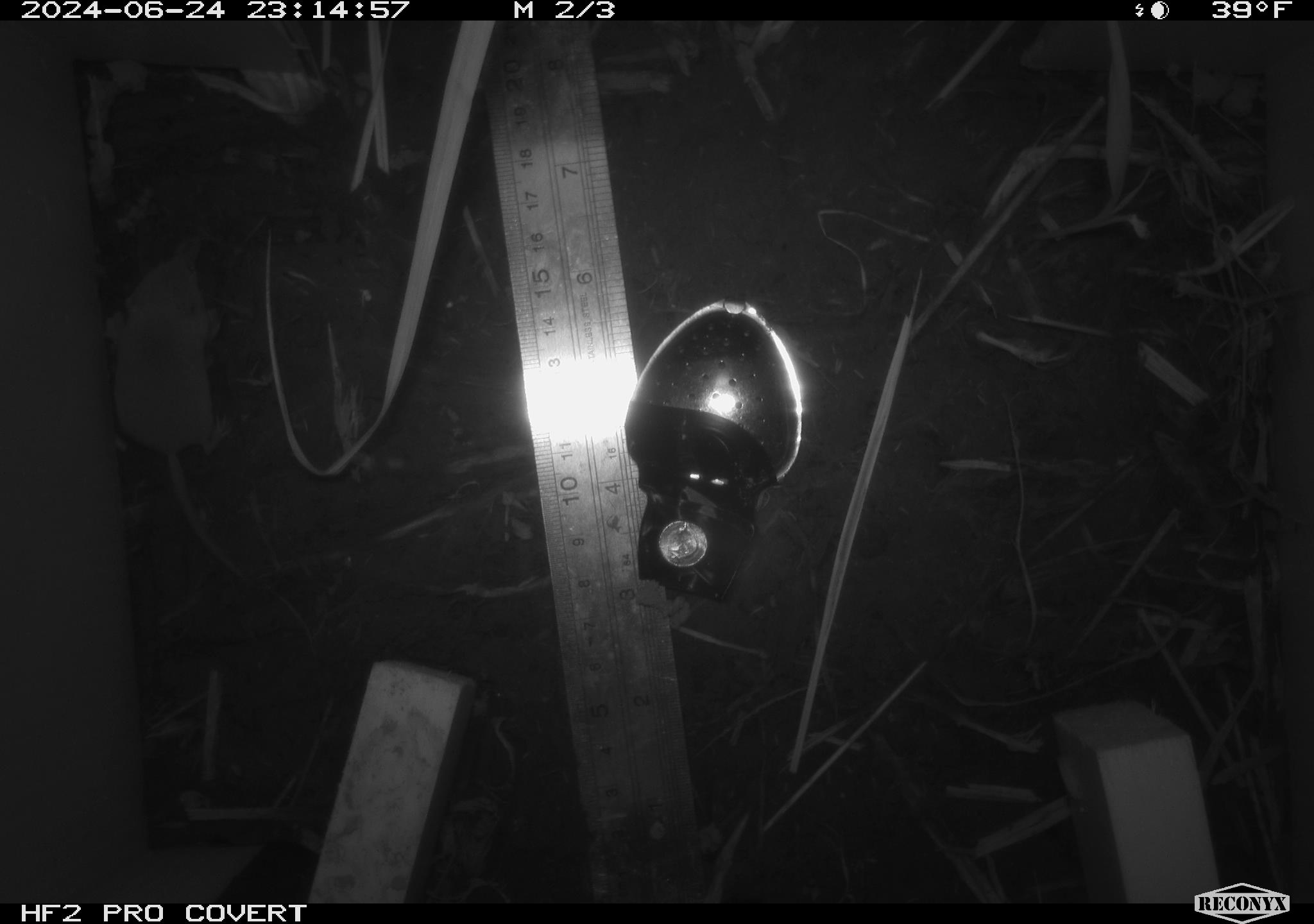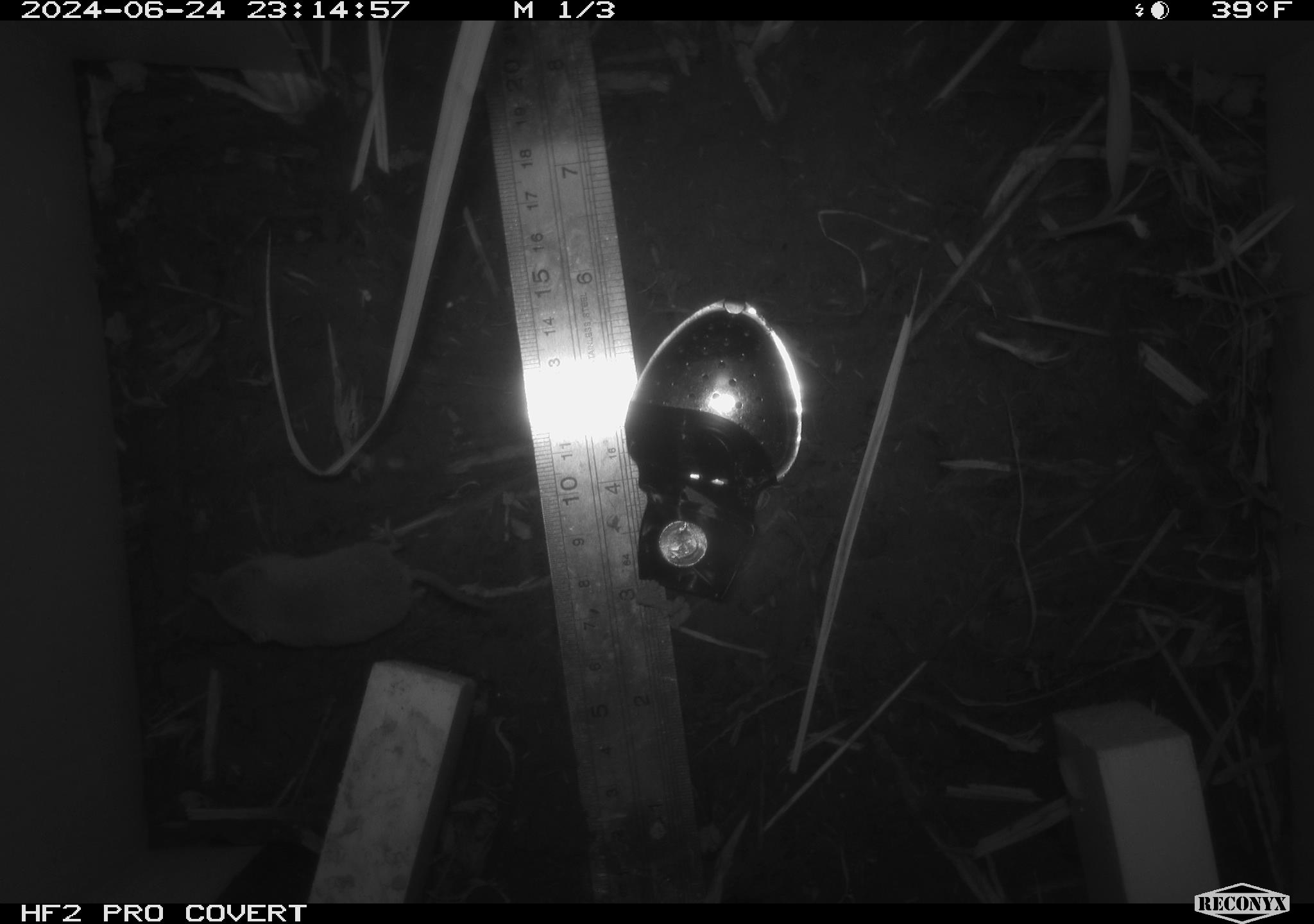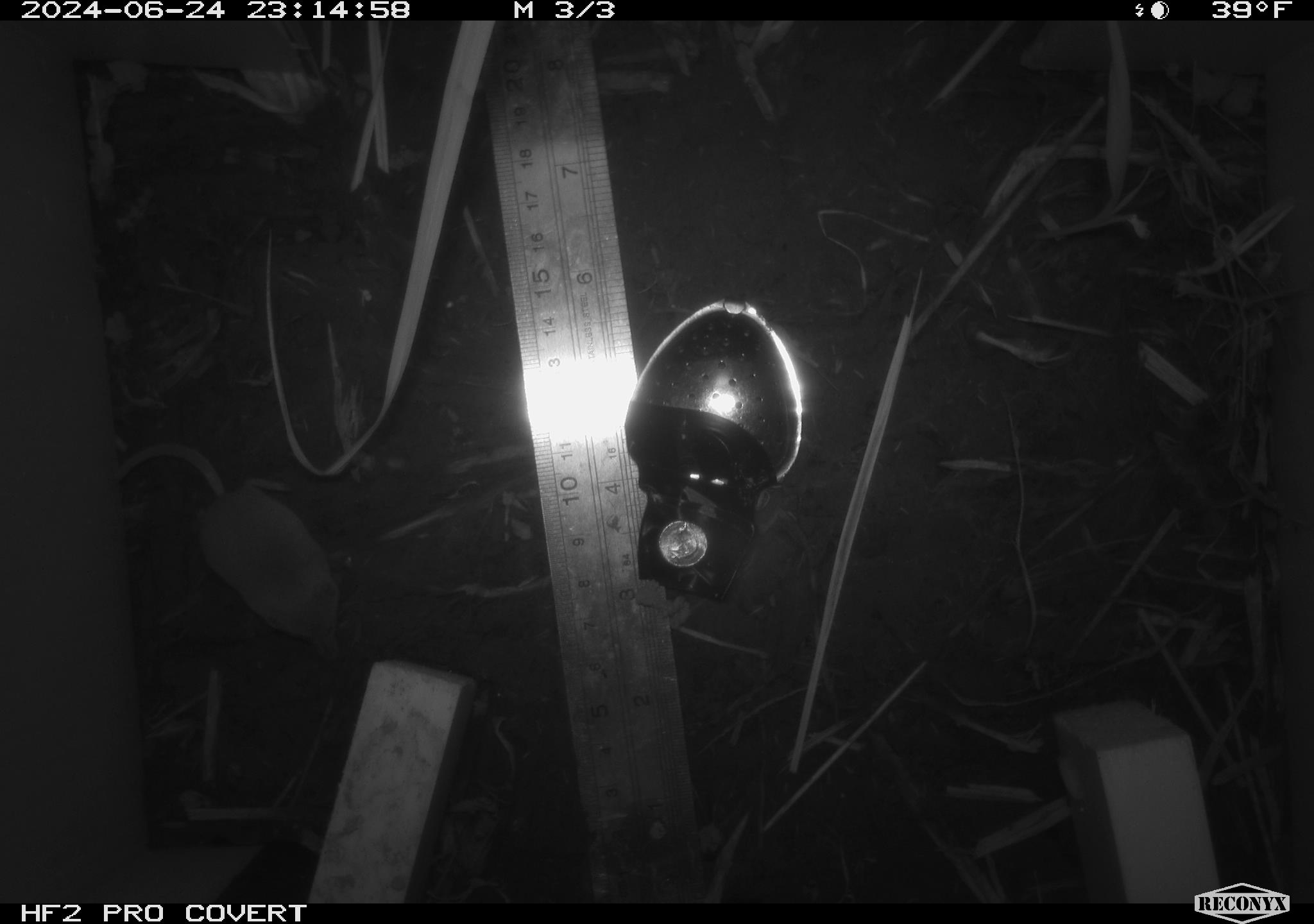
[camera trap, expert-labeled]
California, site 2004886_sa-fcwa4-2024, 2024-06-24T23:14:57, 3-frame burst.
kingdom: Animalia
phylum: Chordata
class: Mammalia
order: Eulipotyphla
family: Soricidae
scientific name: Soricidae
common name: shrews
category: soricidae family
Soricidae family (shrews) (Soricidae).